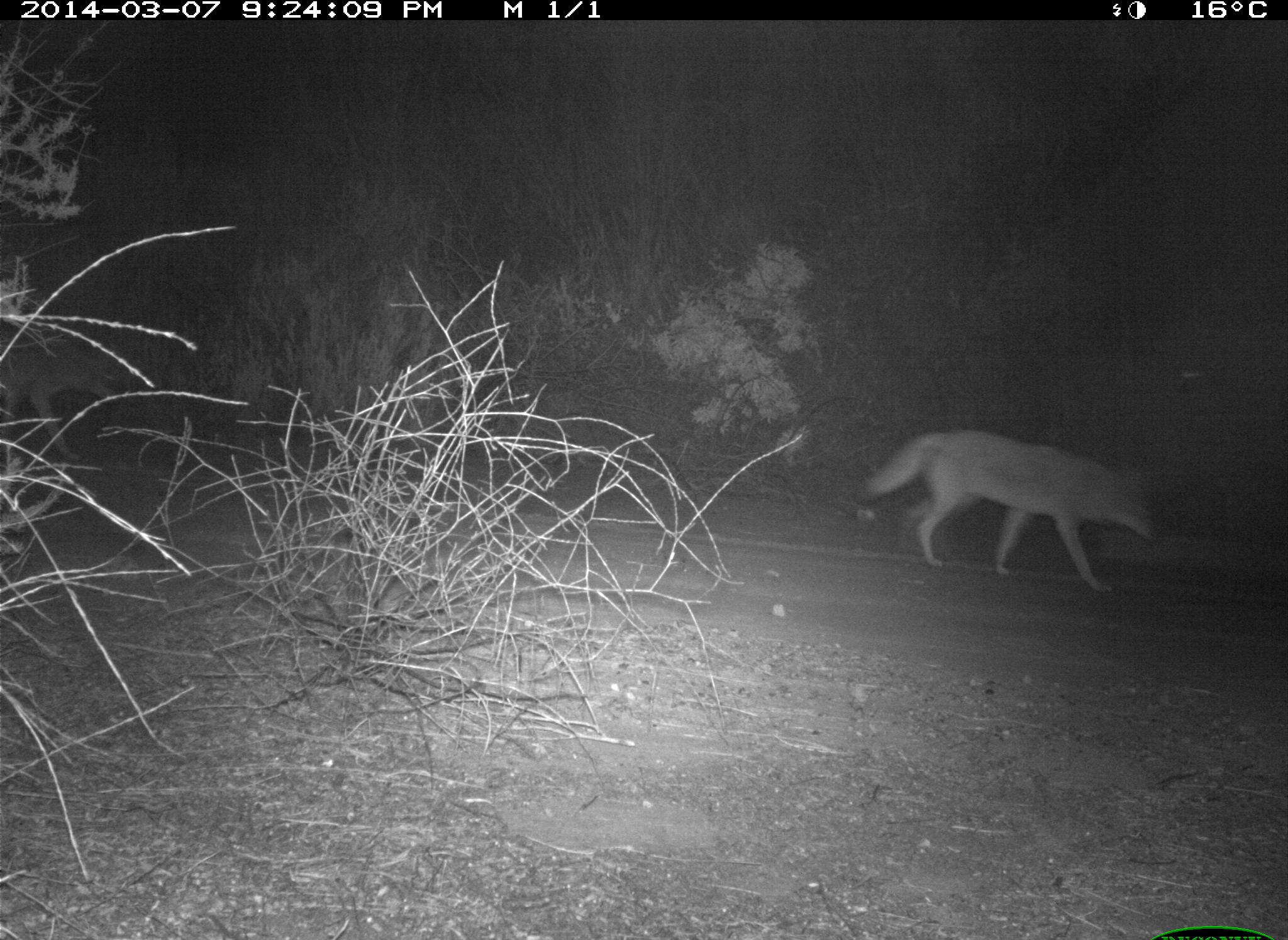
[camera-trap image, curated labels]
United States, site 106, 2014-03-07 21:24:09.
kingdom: Animalia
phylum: Chordata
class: Mammalia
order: Carnivora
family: Canidae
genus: Canis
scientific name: Canis latrans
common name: coyote